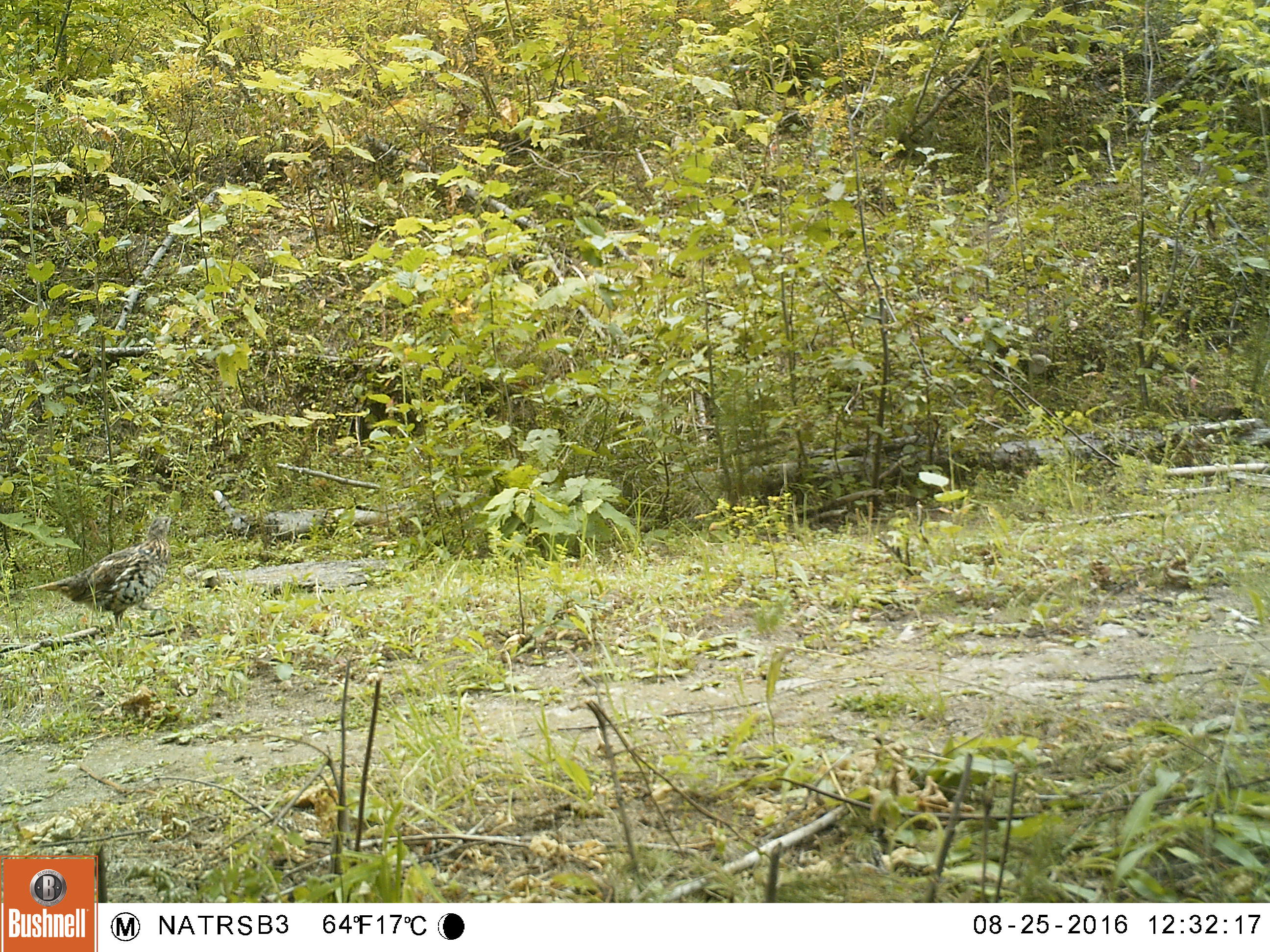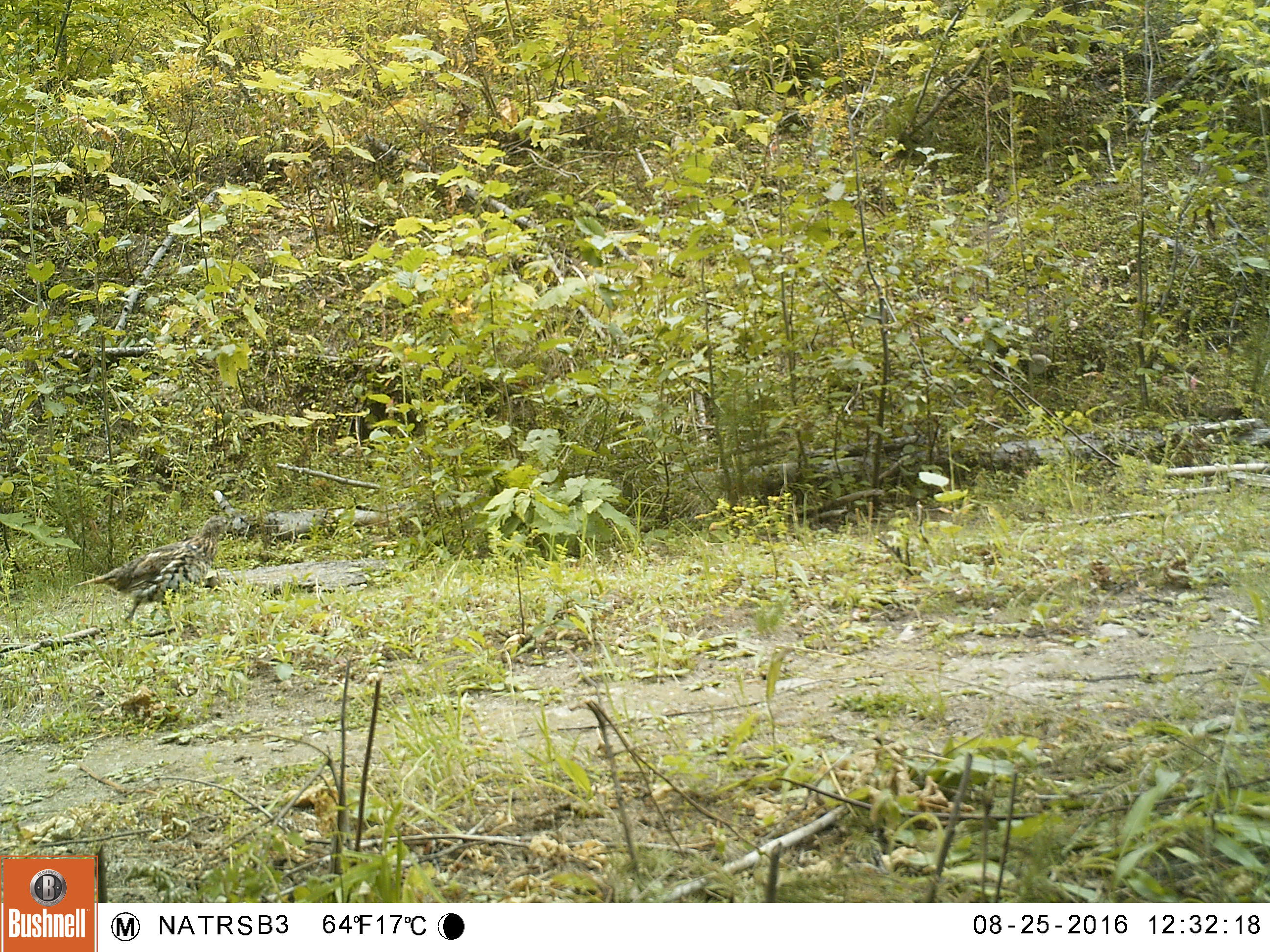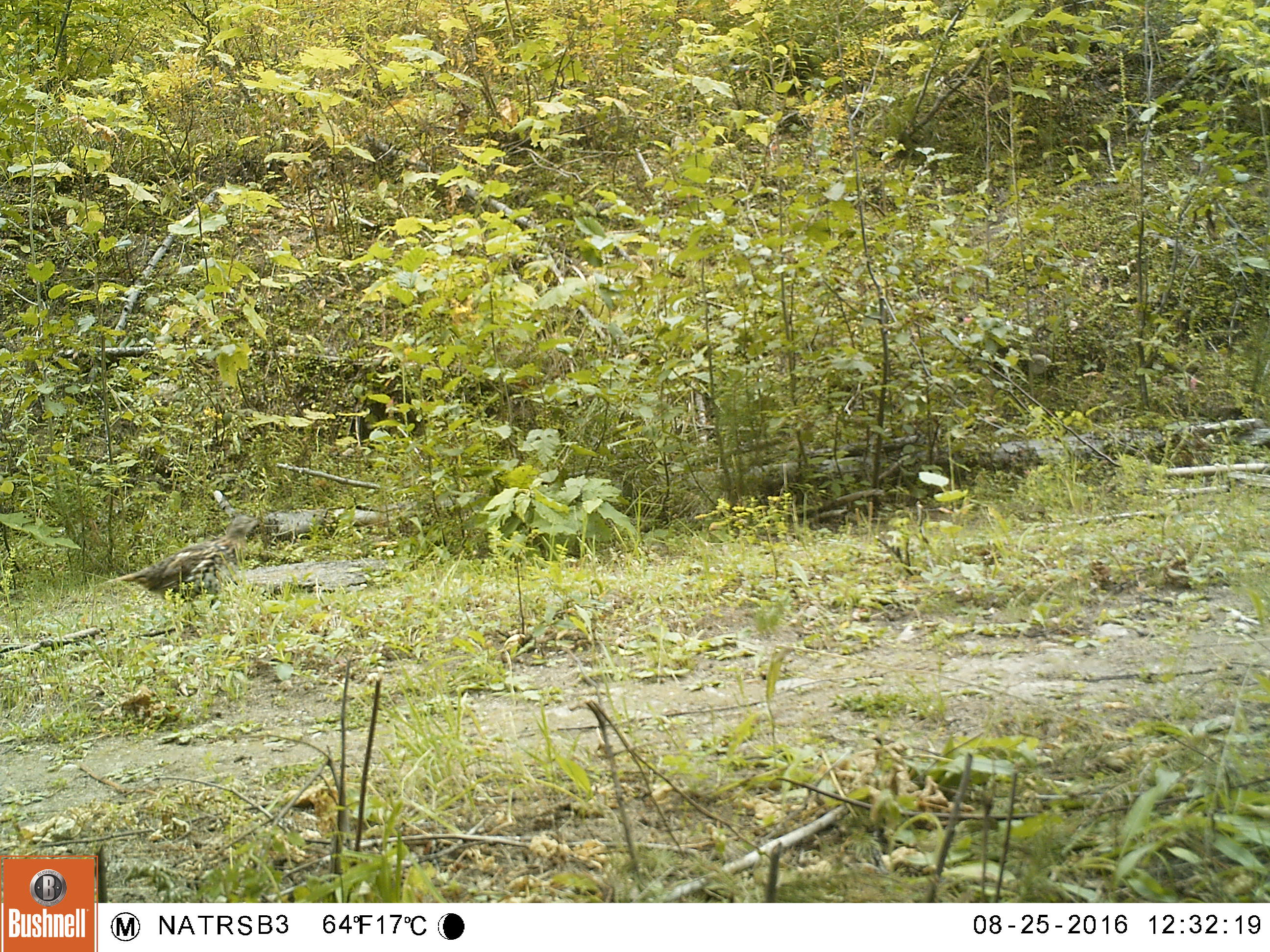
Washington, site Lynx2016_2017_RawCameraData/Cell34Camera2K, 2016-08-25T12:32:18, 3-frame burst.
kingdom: Animalia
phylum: Chordata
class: Aves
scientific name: Aves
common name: birds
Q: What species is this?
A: Aves (birds).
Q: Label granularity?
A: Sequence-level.